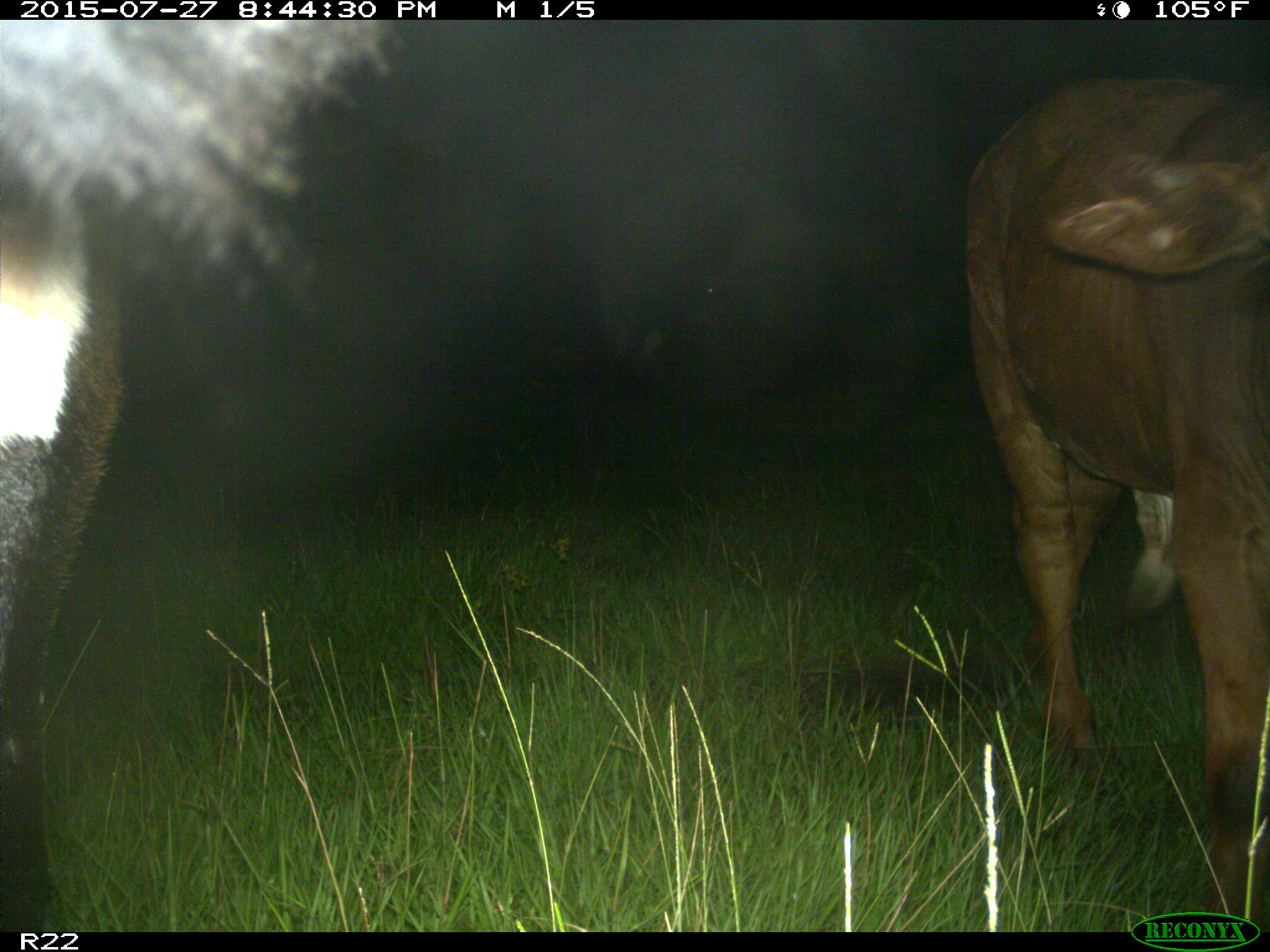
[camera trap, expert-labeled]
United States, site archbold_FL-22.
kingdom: Animalia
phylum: Chordata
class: Mammalia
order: Artiodactyla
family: Bovidae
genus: Bos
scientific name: Bos taurus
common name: domestic cow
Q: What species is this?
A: Bos taurus (domestic cow).